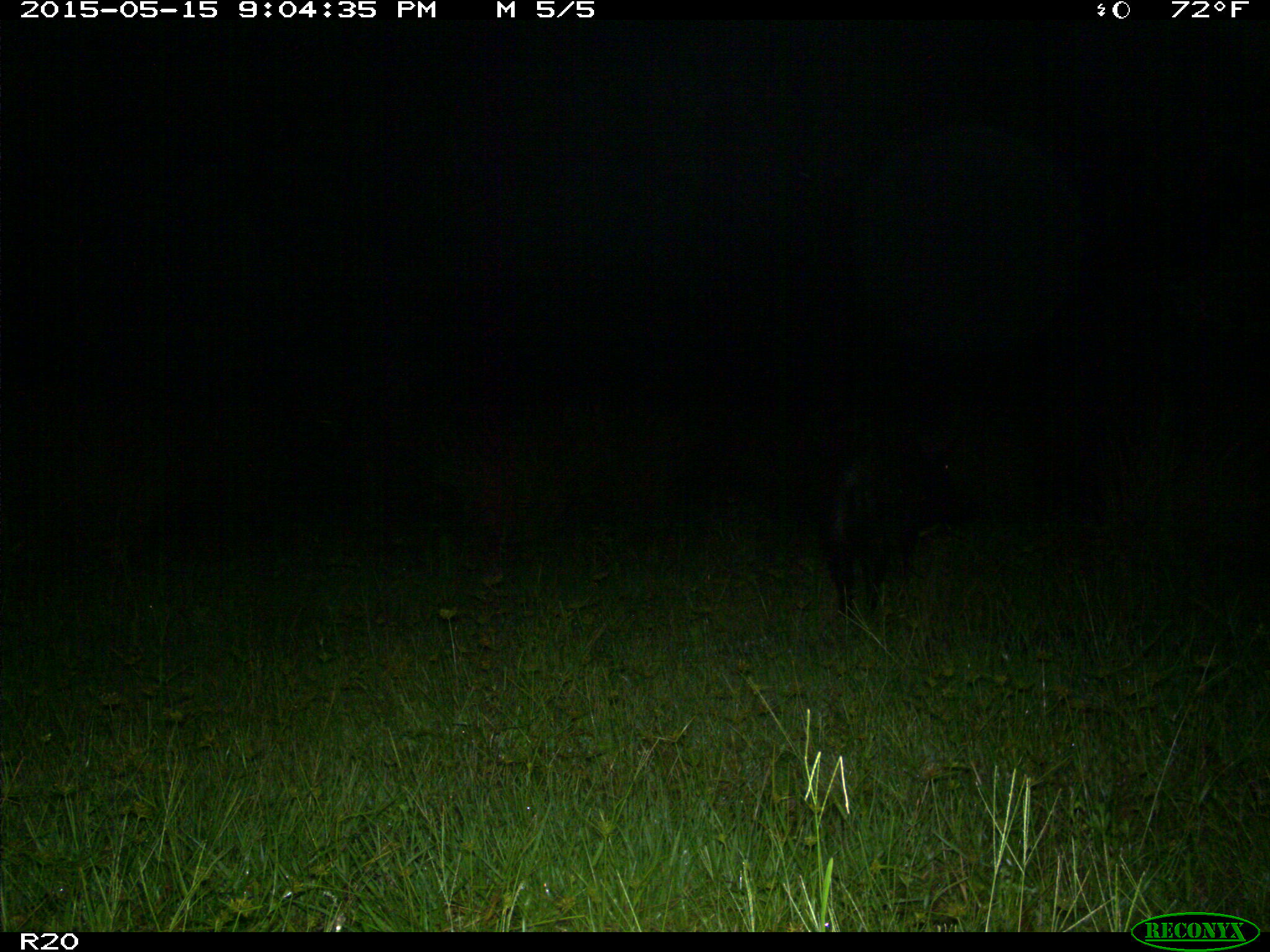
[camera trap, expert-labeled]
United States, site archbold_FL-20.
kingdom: Animalia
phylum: Chordata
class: Mammalia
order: Artiodactyla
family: Suidae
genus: Sus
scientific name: Sus scrofa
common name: wild boar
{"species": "Sus scrofa (wild boar)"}